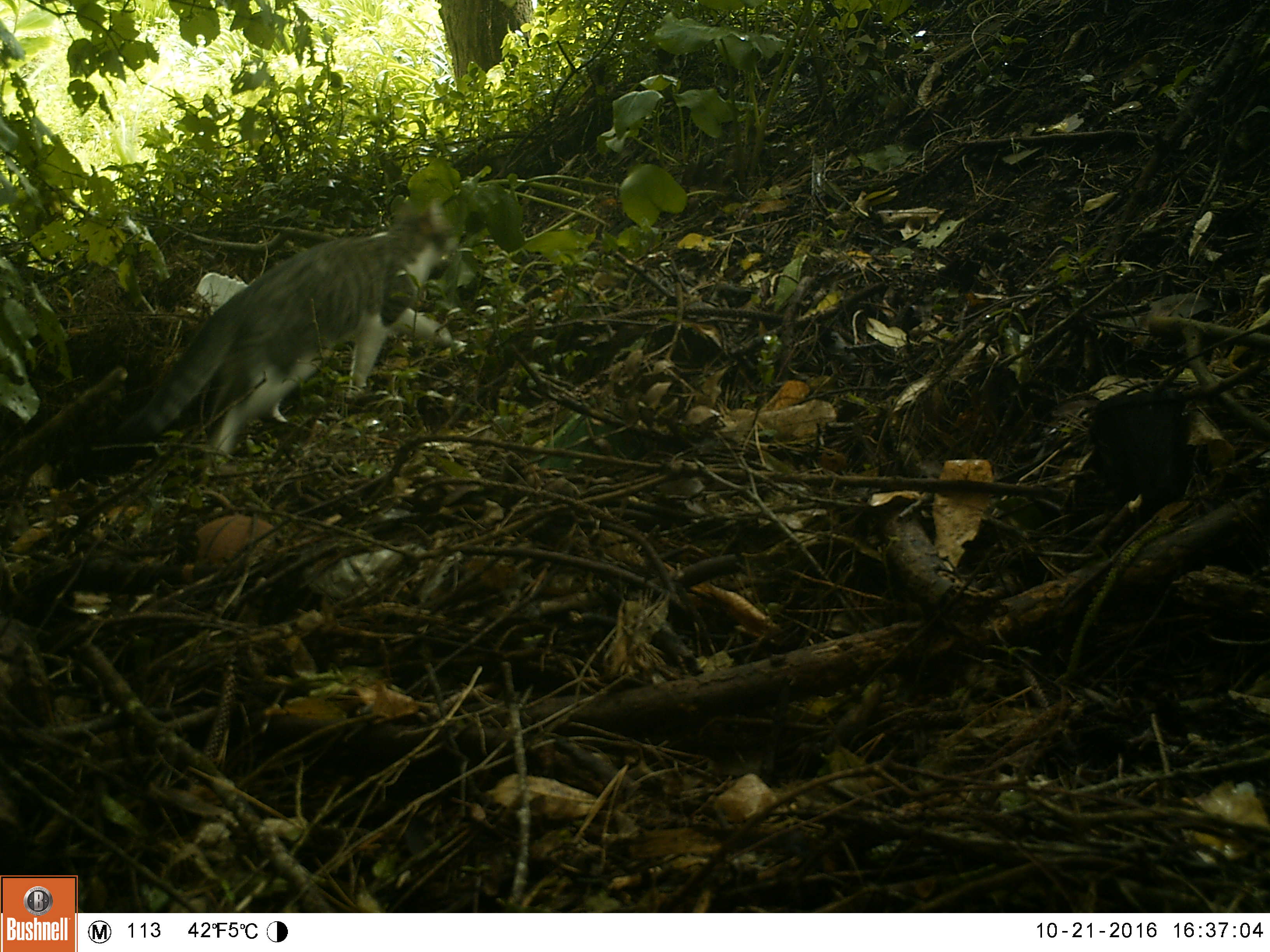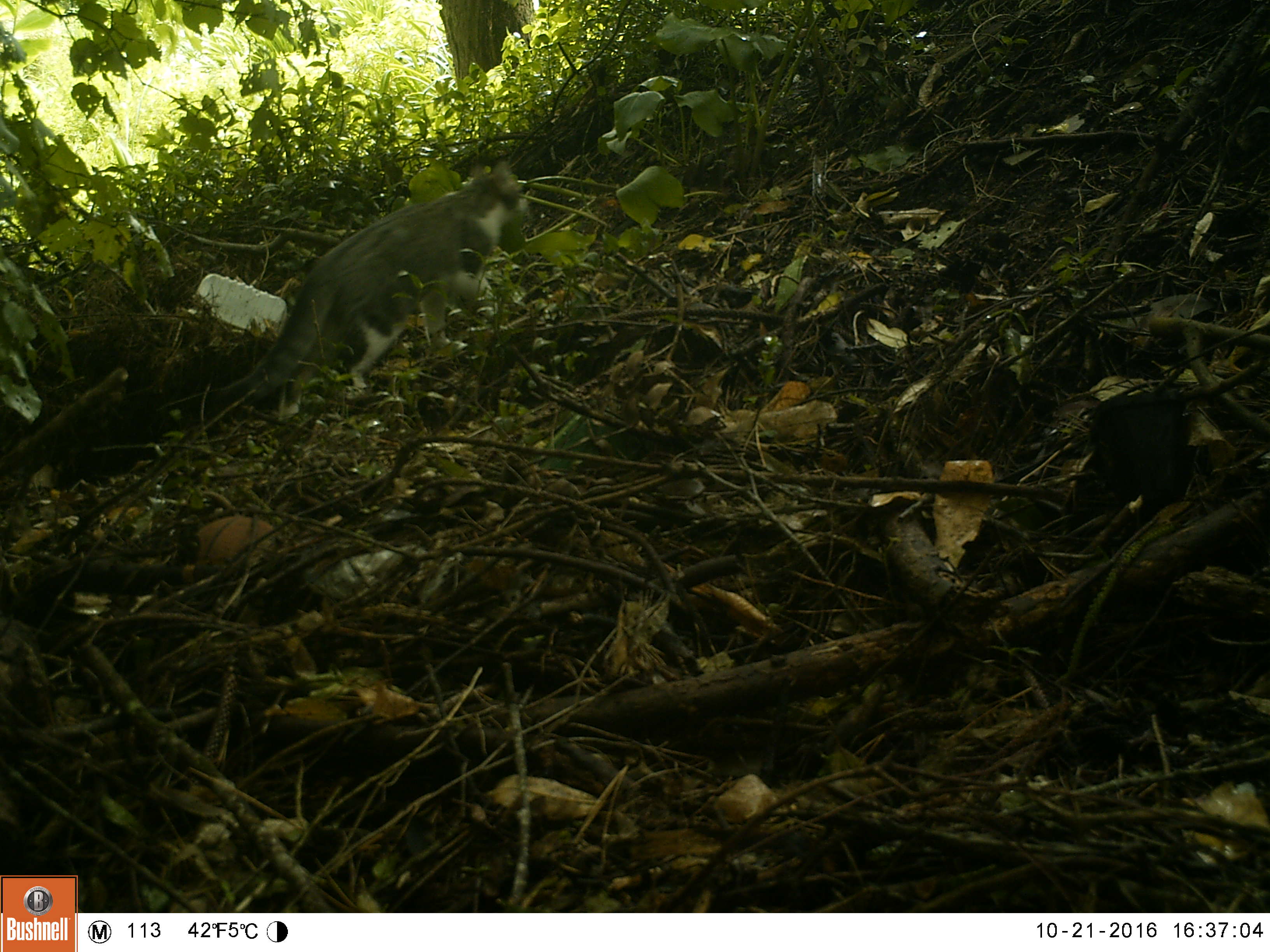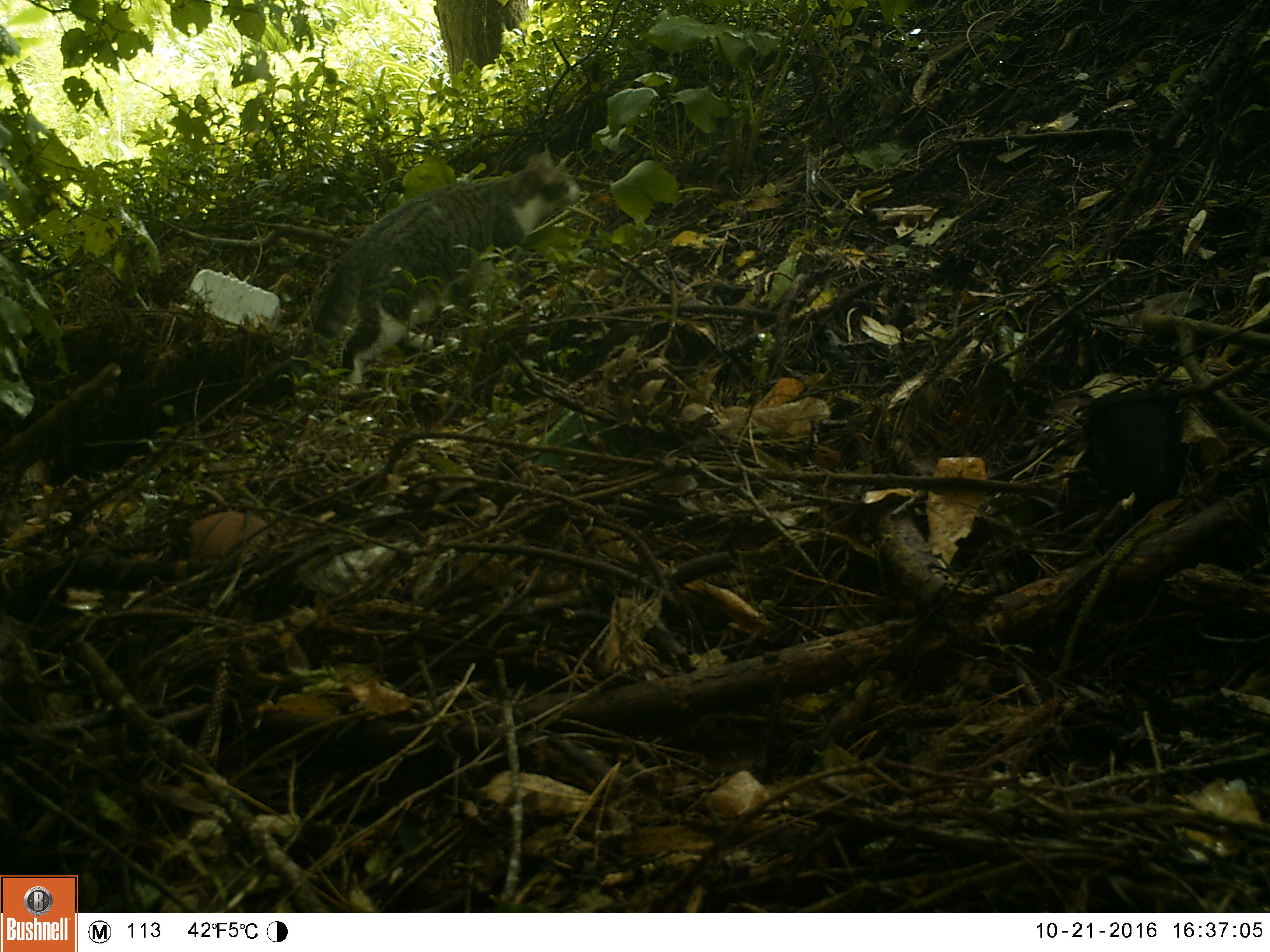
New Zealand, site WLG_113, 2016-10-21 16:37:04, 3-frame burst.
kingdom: Animalia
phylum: Chordata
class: Mammalia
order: Carnivora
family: Felidae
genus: Felis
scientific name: Felis catus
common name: domestic cat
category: cat